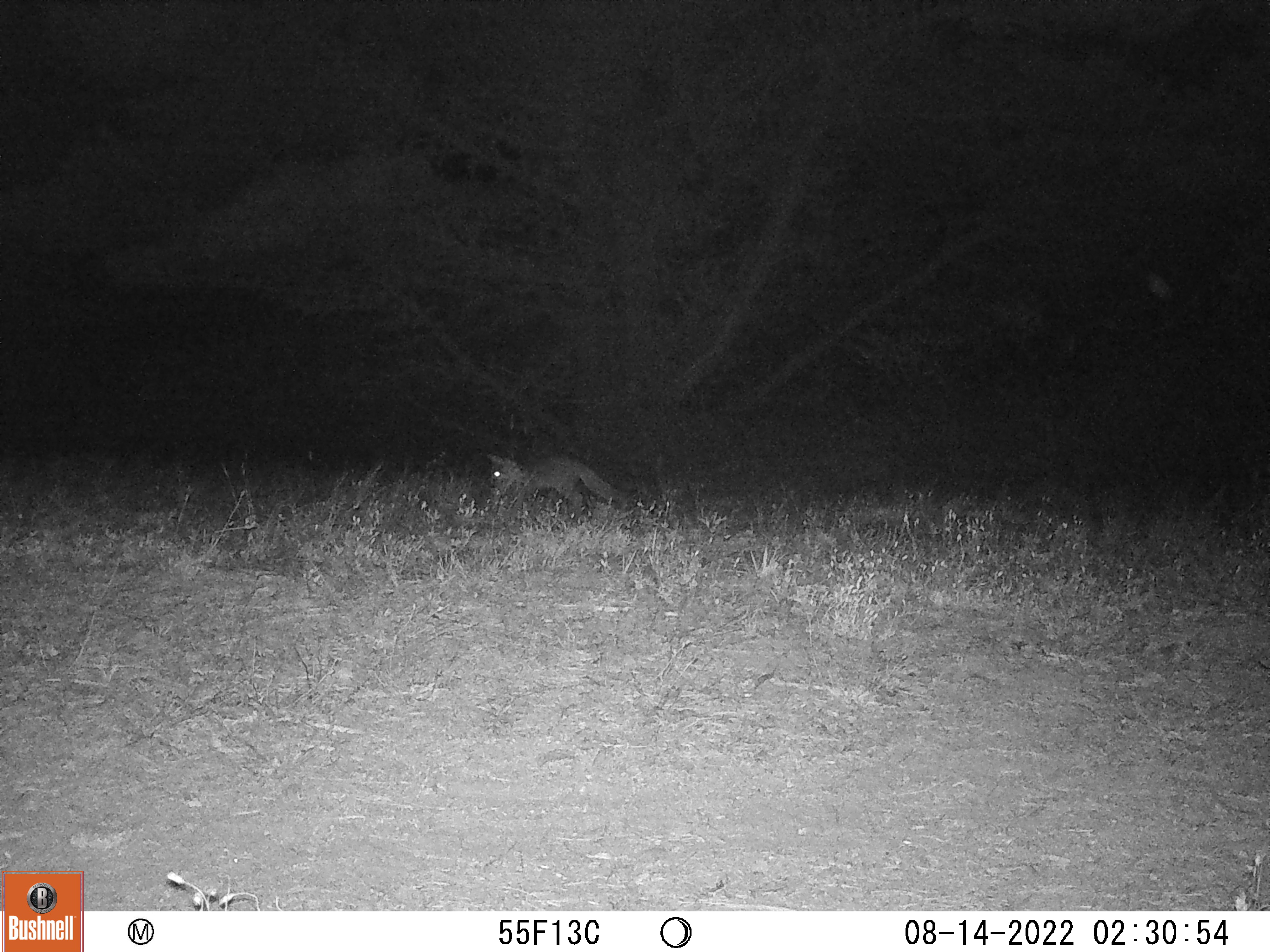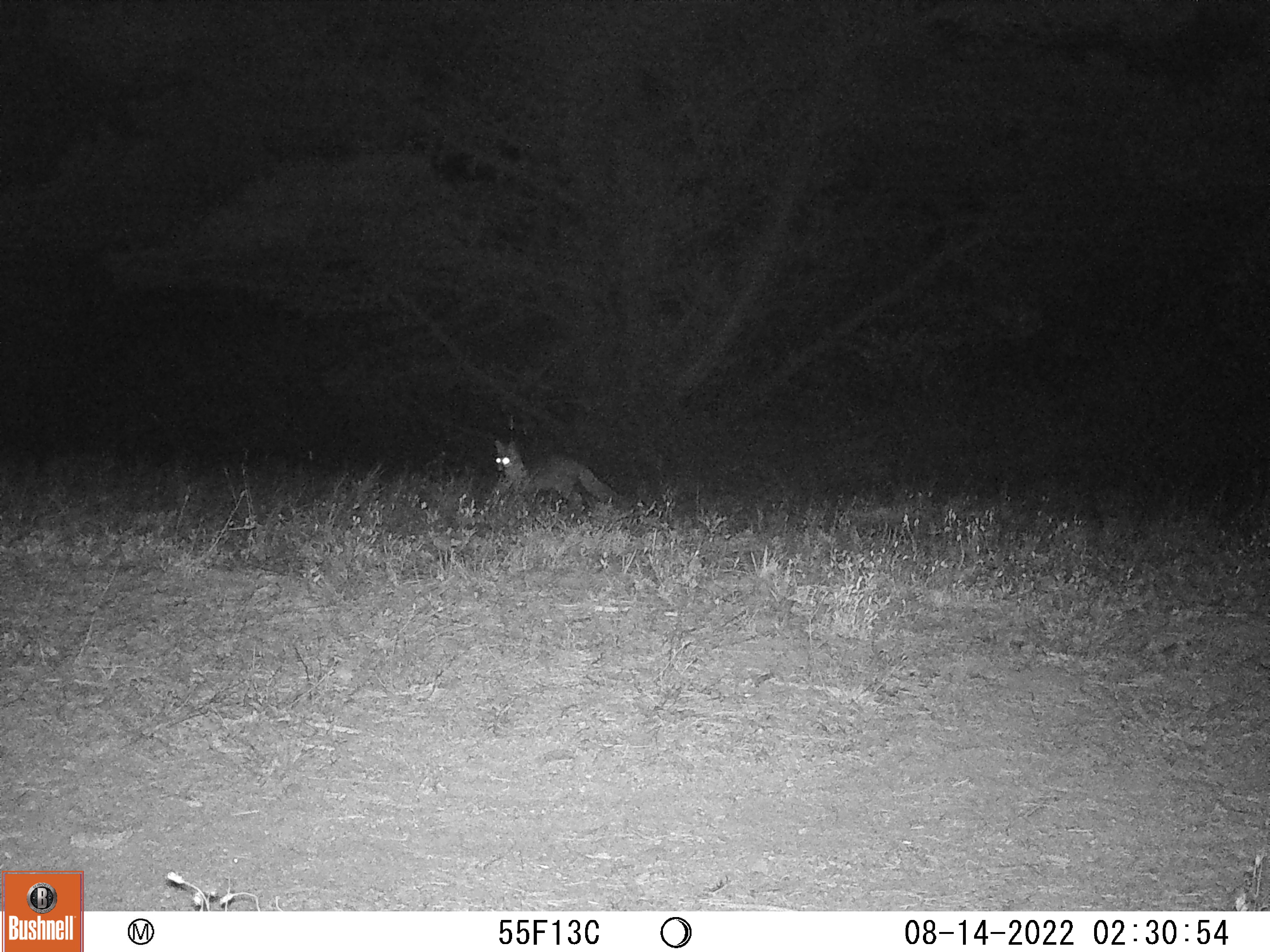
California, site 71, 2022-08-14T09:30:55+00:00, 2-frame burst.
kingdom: Animalia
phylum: Chordata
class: Mammalia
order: Carnivora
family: Canidae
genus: Urocyon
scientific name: Urocyon cinereoargenteus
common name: gray fox